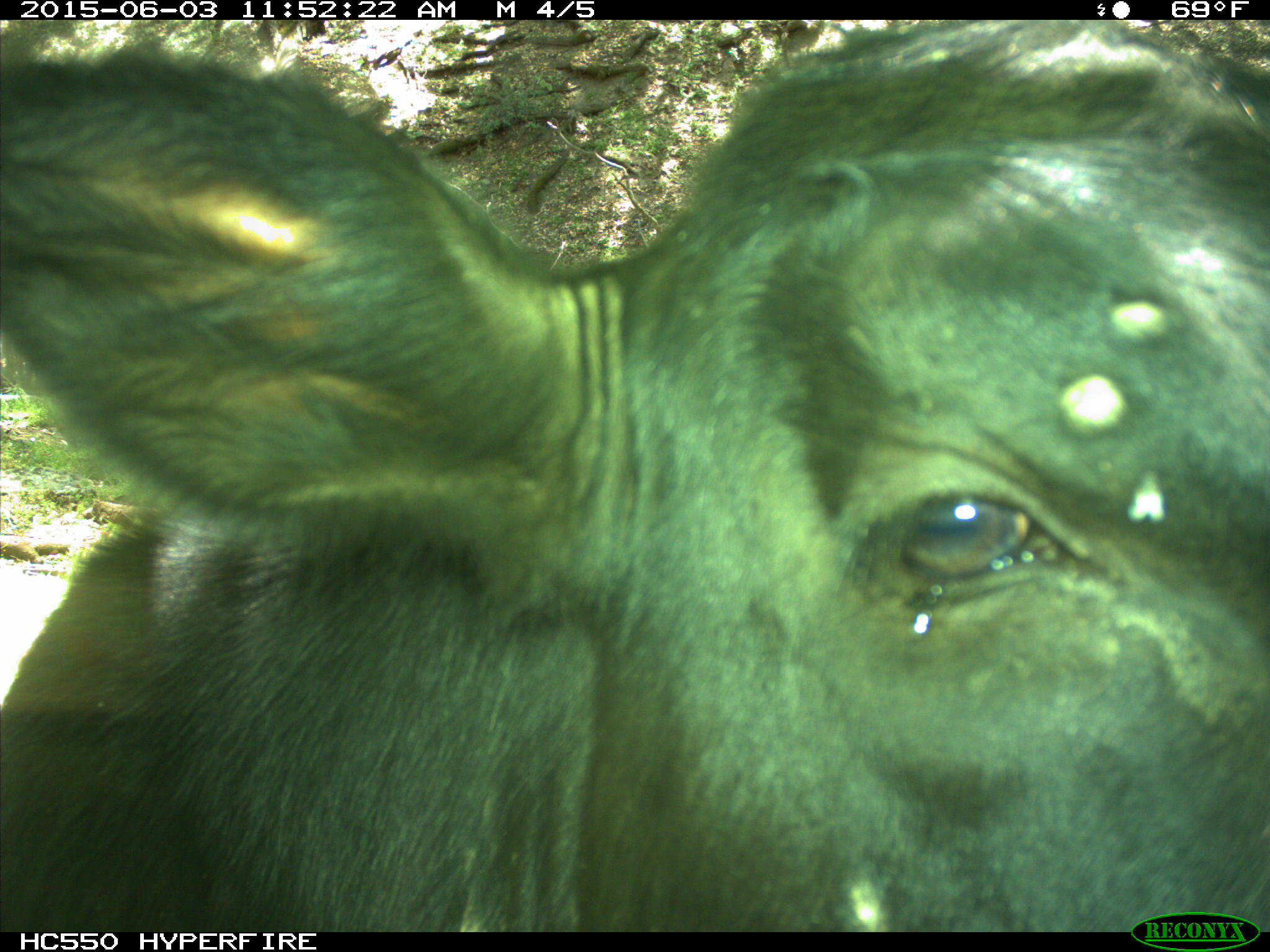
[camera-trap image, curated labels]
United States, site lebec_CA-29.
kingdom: Animalia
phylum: Chordata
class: Mammalia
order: Artiodactyla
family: Bovidae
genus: Bos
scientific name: Bos taurus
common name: domestic cow